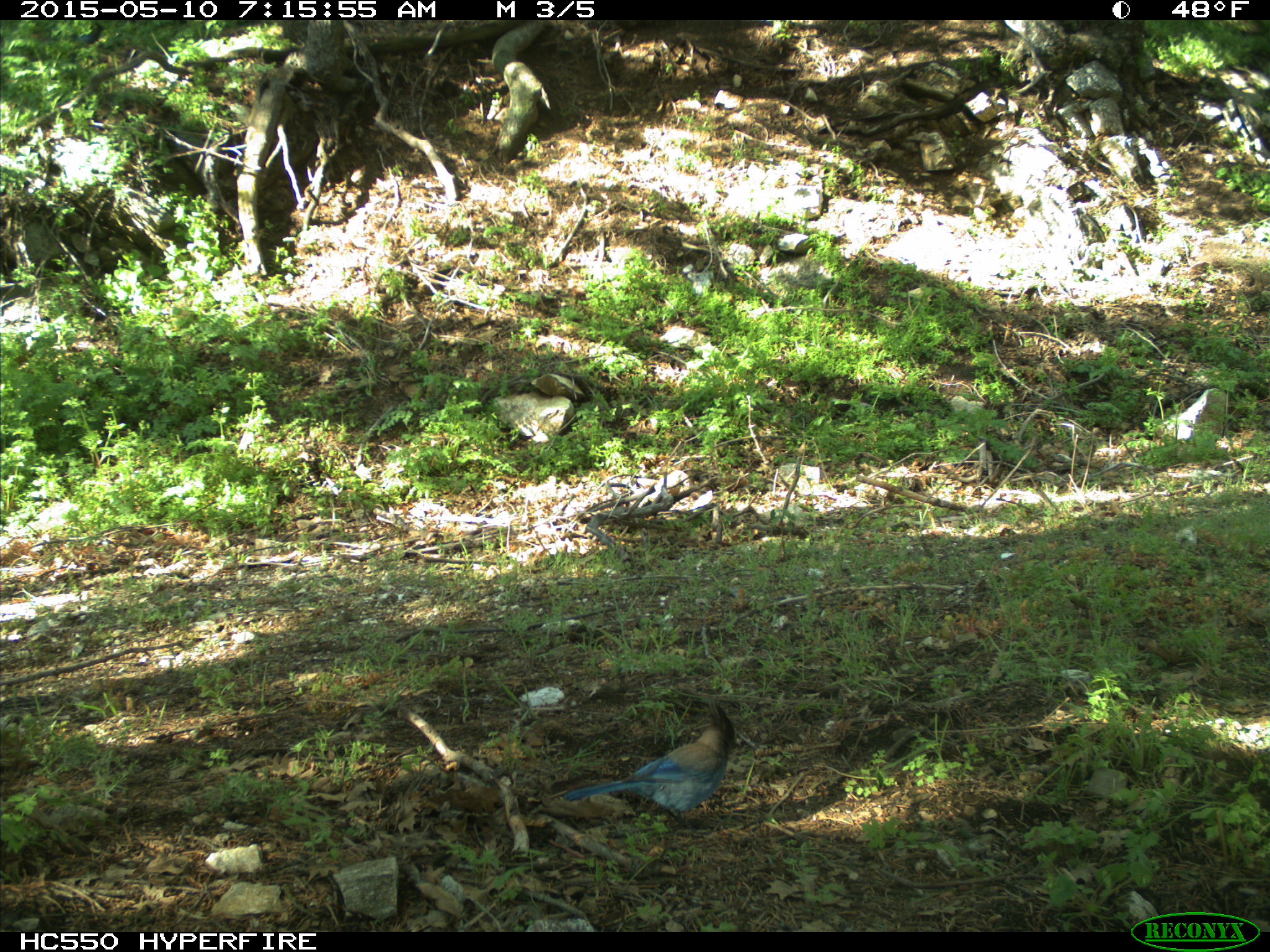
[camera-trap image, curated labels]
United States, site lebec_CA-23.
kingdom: Animalia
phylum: Chordata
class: Aves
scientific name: Aves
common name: birds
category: unidentified bird